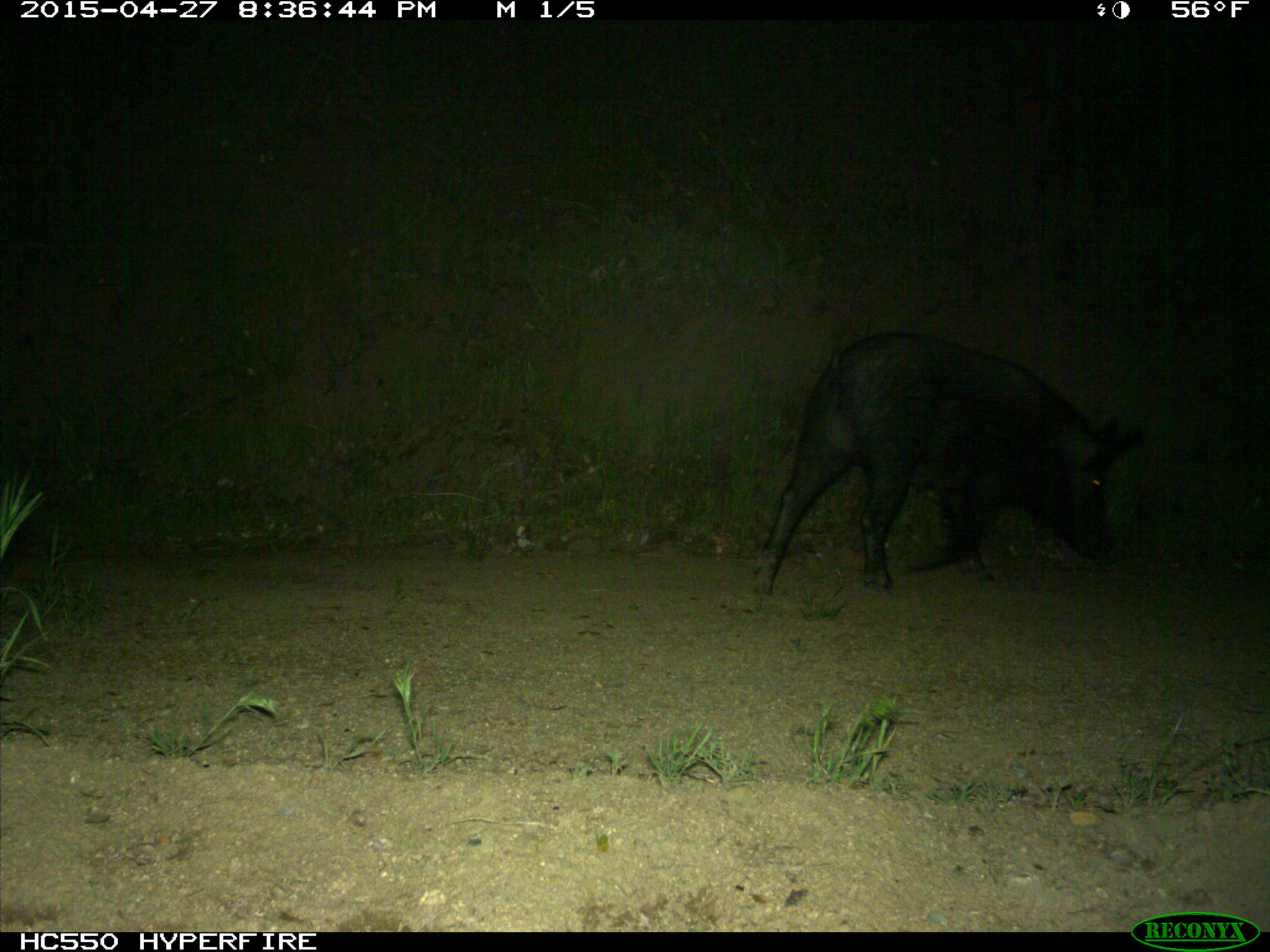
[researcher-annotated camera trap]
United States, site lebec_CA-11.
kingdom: Animalia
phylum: Chordata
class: Mammalia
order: Artiodactyla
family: Suidae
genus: Sus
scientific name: Sus scrofa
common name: wild boar